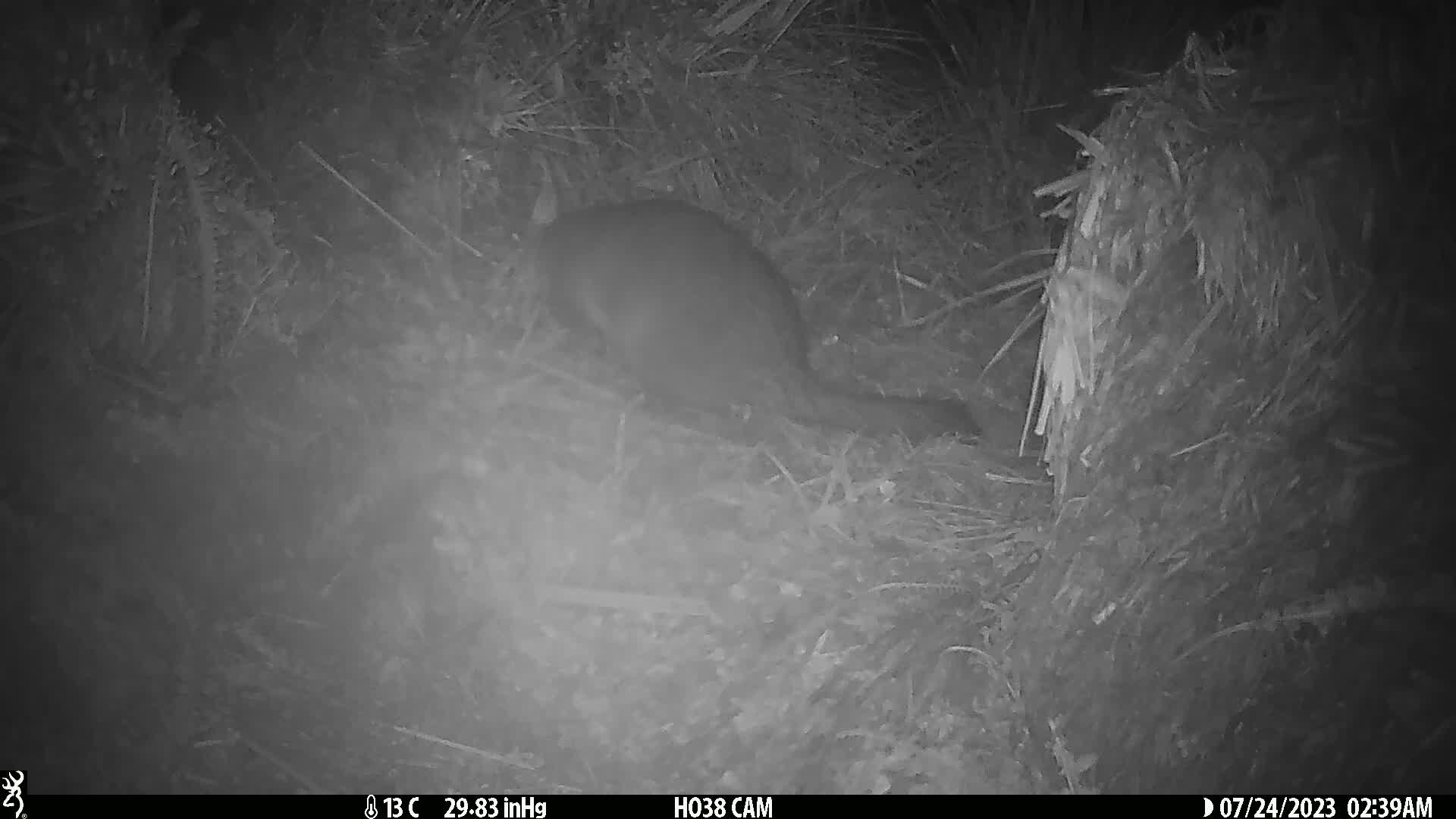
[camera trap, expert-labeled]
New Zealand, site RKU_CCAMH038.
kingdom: Animalia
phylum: Chordata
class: Mammalia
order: Diprotodontia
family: Phalangeridae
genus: Trichosurus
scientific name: Trichosurus vulpecula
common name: common brushtail possum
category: possum